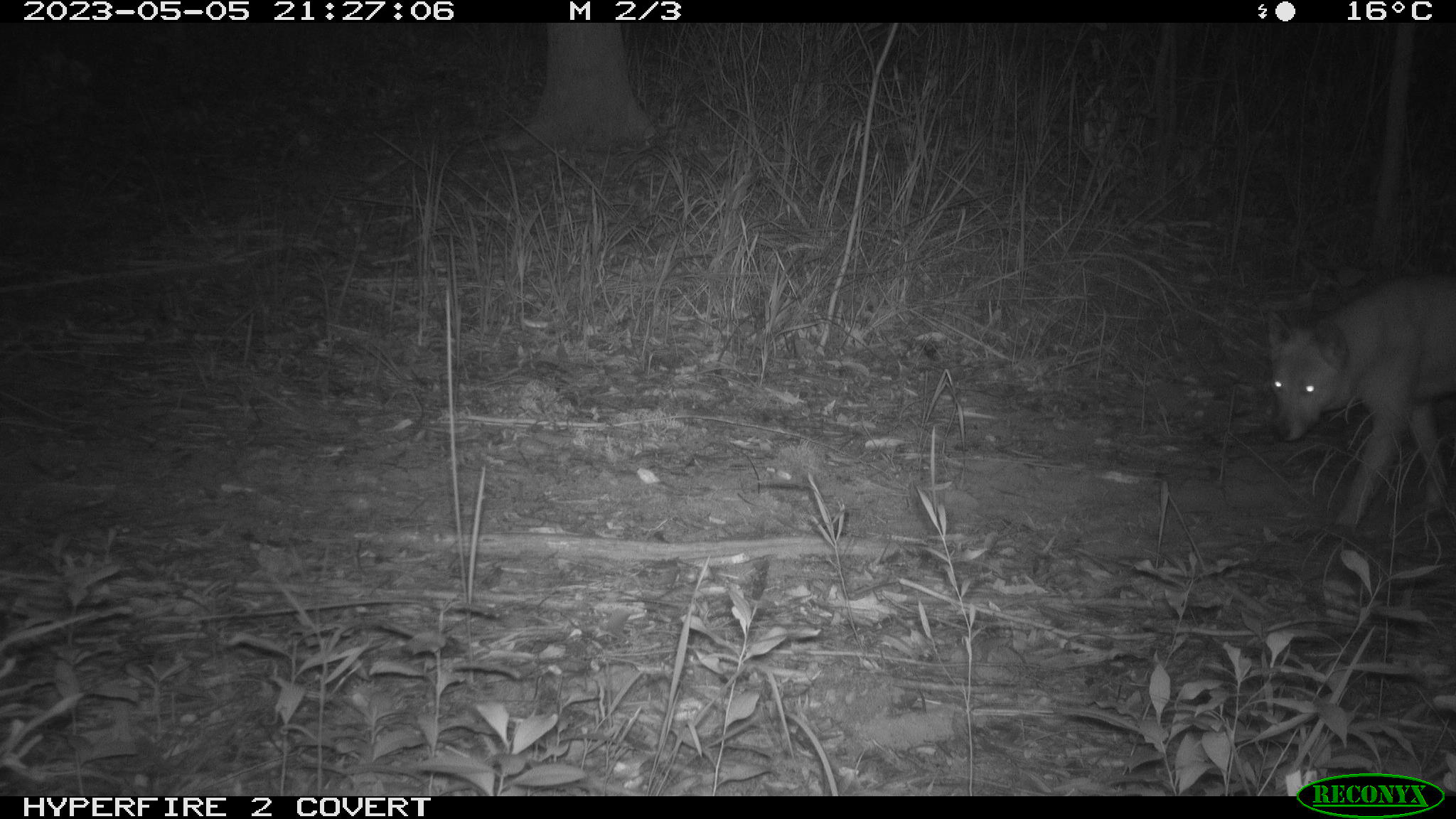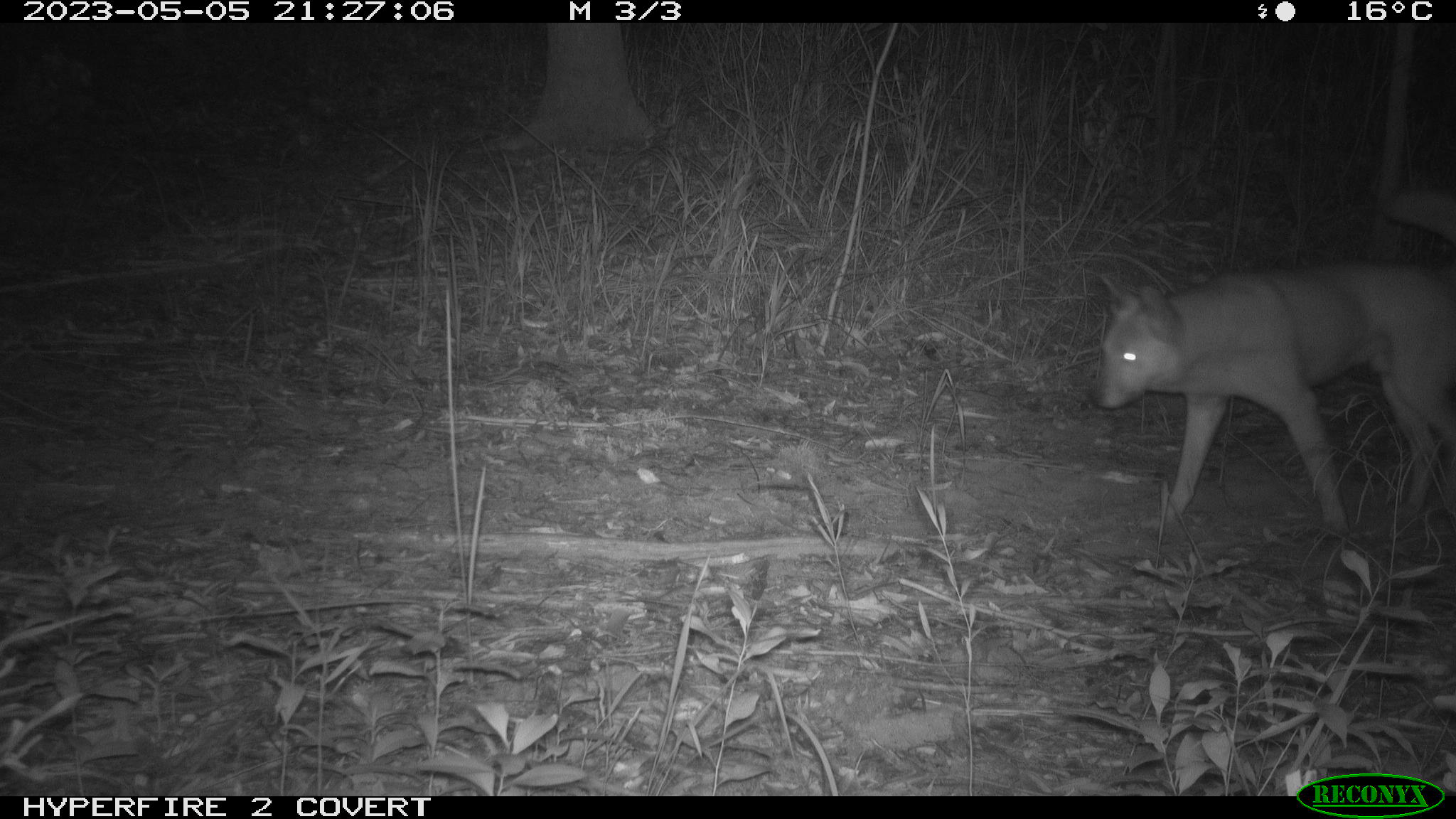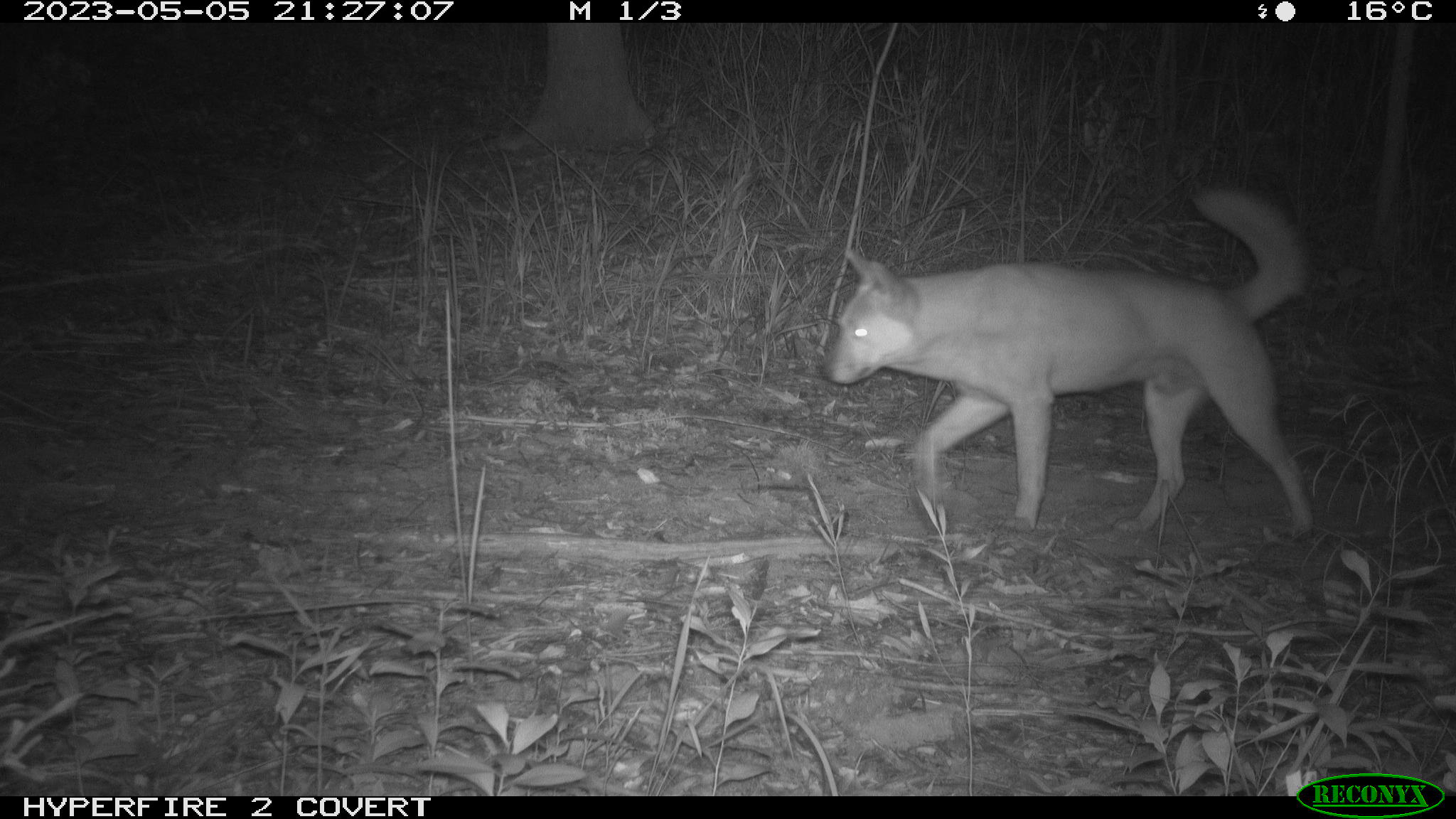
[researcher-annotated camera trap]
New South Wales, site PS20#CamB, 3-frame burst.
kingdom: Animalia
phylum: Chordata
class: Mammalia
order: Carnivora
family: Canidae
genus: Canis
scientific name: Canis familiaris dingo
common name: dingo